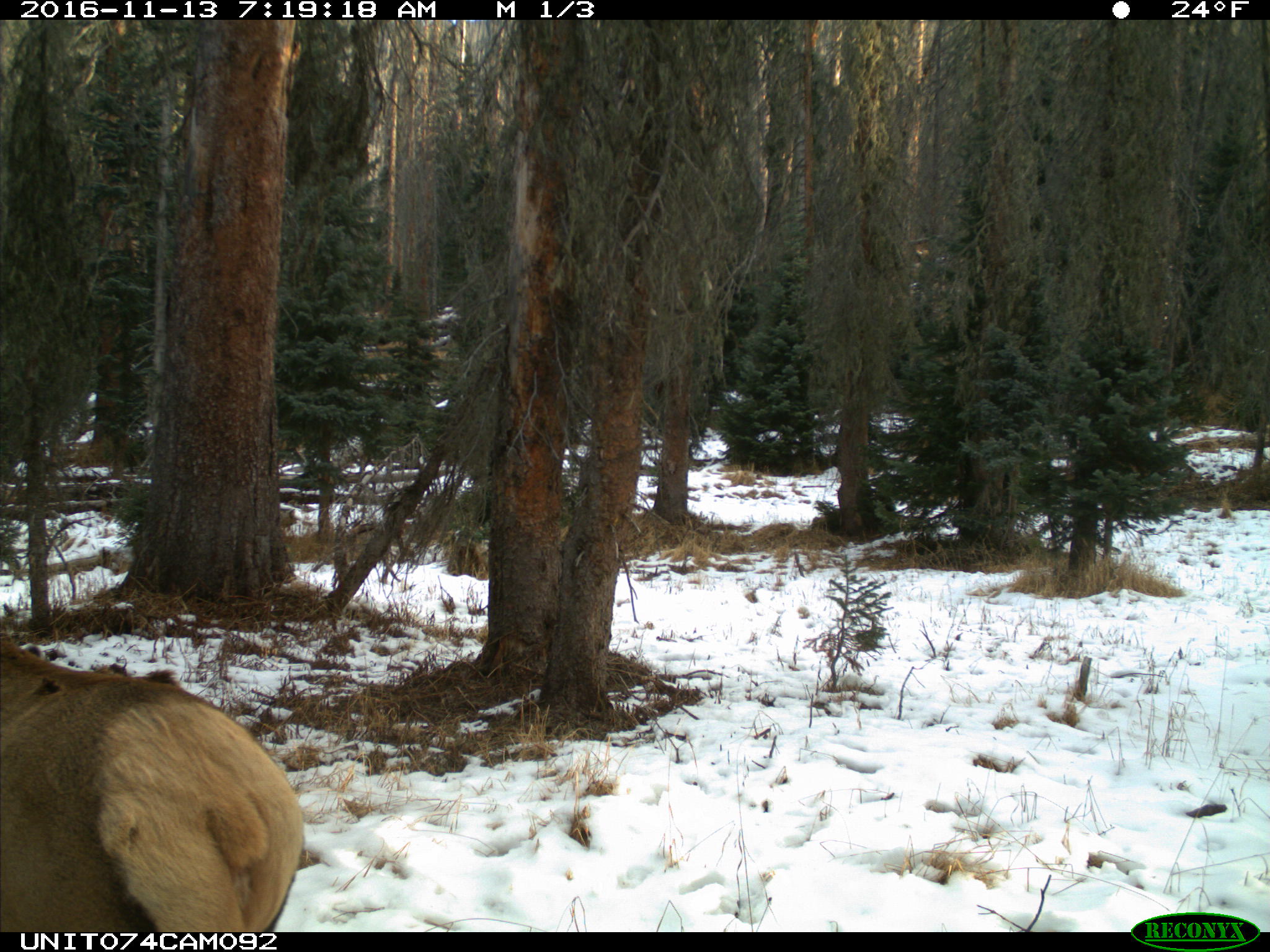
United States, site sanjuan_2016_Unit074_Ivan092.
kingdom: Animalia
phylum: Chordata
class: Mammalia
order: Artiodactyla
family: Cervidae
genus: Cervus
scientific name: Cervus elaphus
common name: red deer